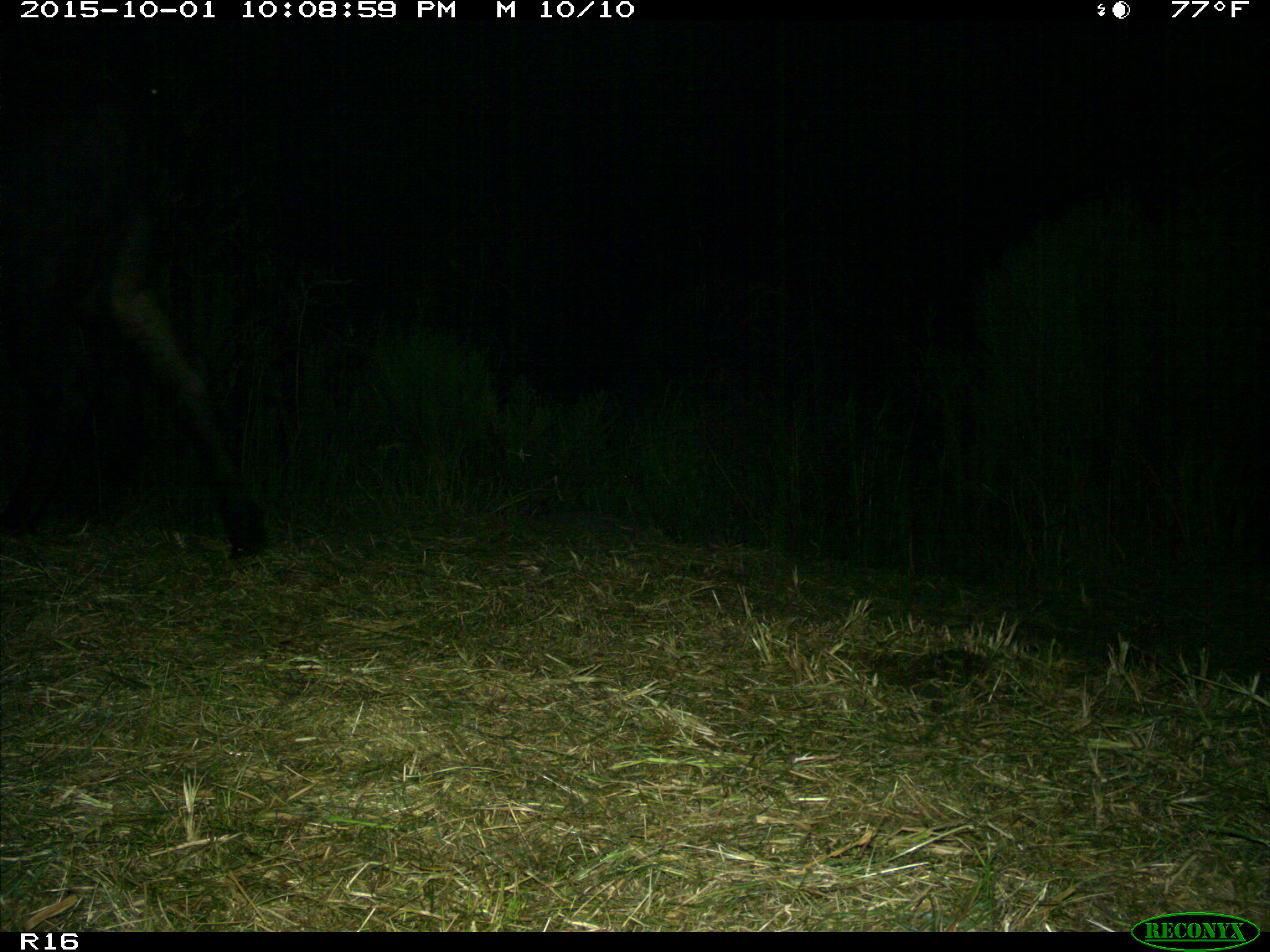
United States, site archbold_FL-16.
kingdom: Animalia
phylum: Chordata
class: Mammalia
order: Artiodactyla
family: Bovidae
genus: Bos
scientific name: Bos taurus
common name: domestic cow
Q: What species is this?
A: Bos taurus (domestic cow).